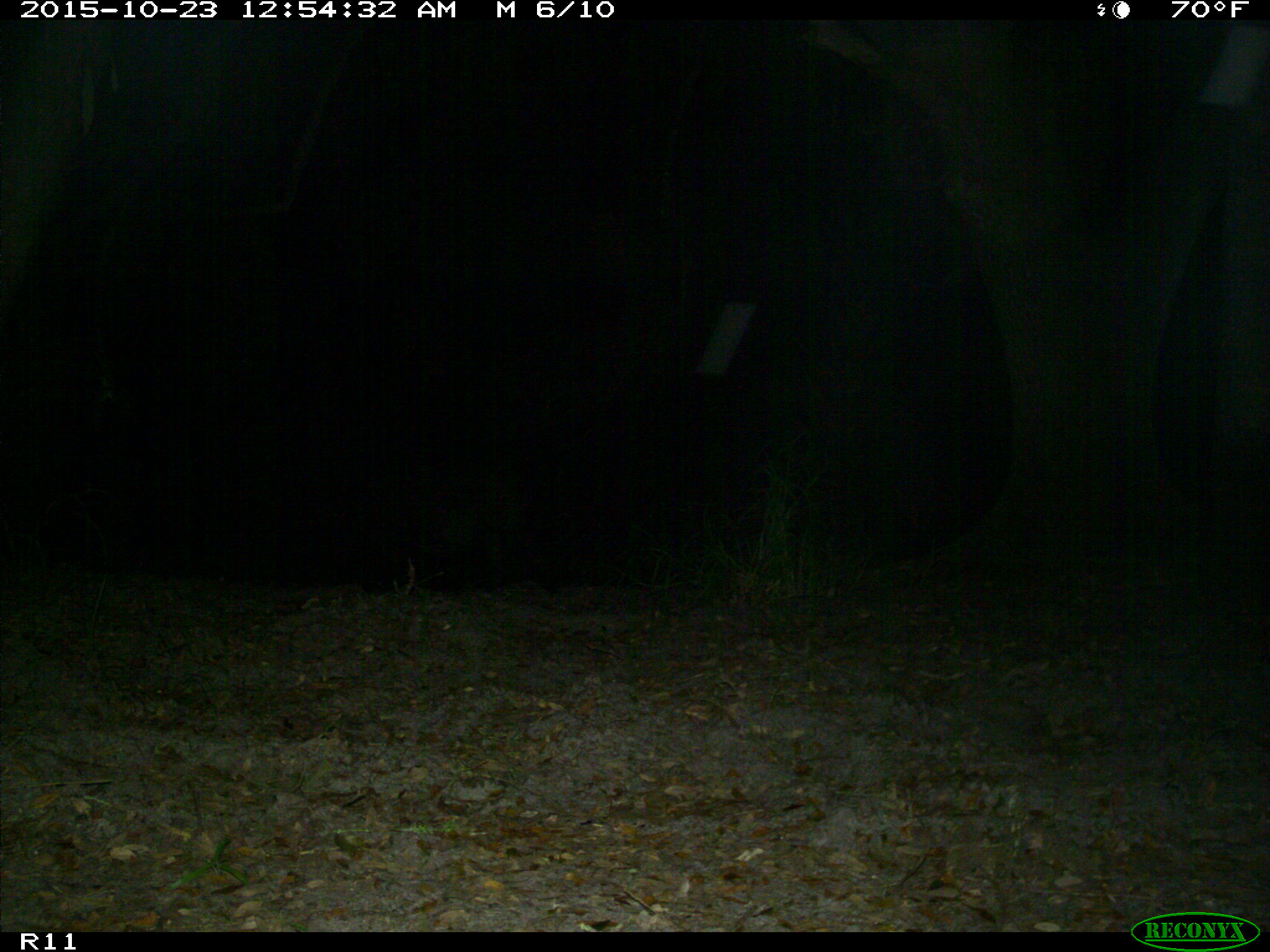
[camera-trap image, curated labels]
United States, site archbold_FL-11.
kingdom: Animalia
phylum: Chordata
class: Mammalia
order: Artiodactyla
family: Suidae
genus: Sus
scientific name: Sus scrofa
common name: wild boar